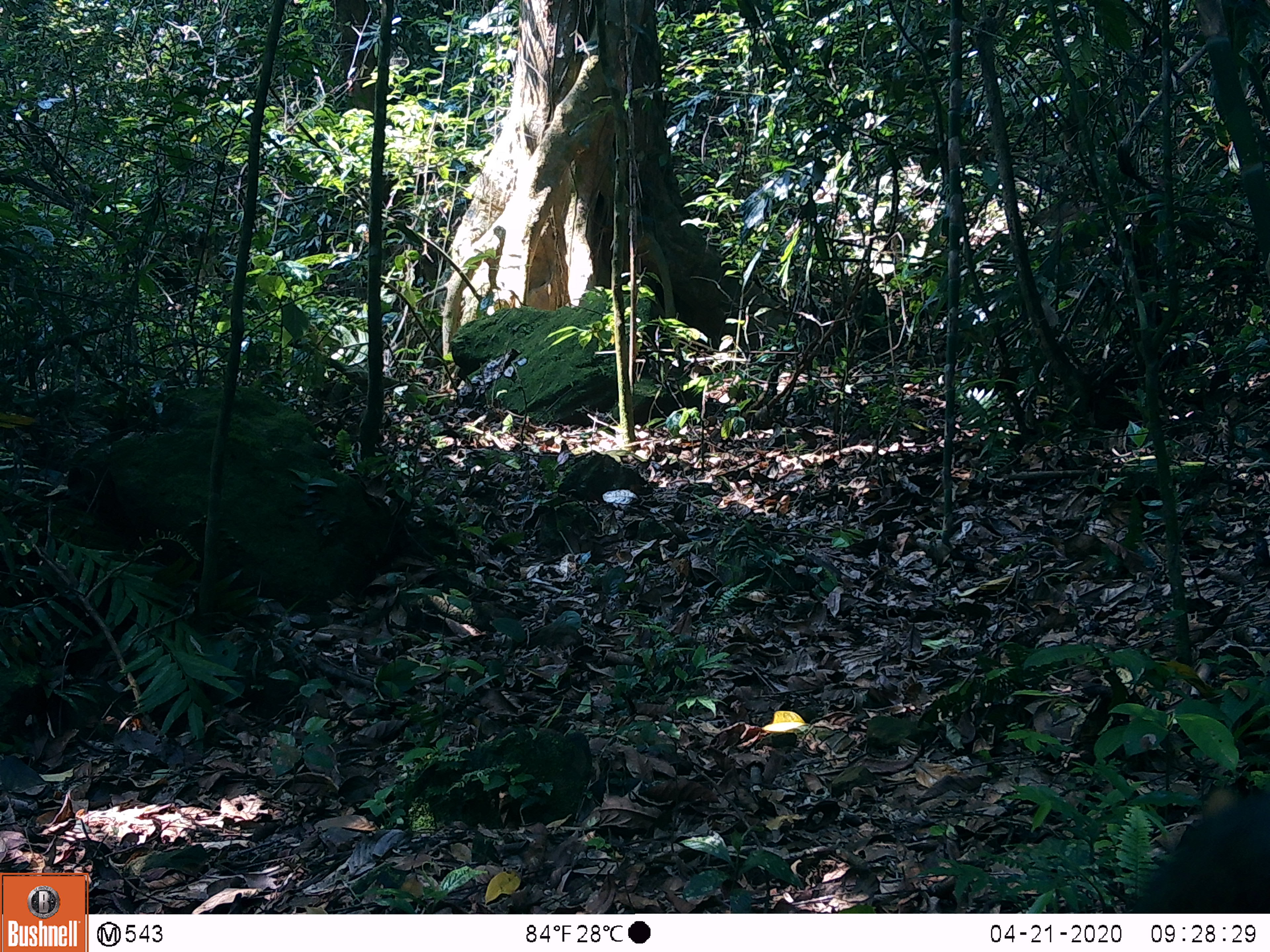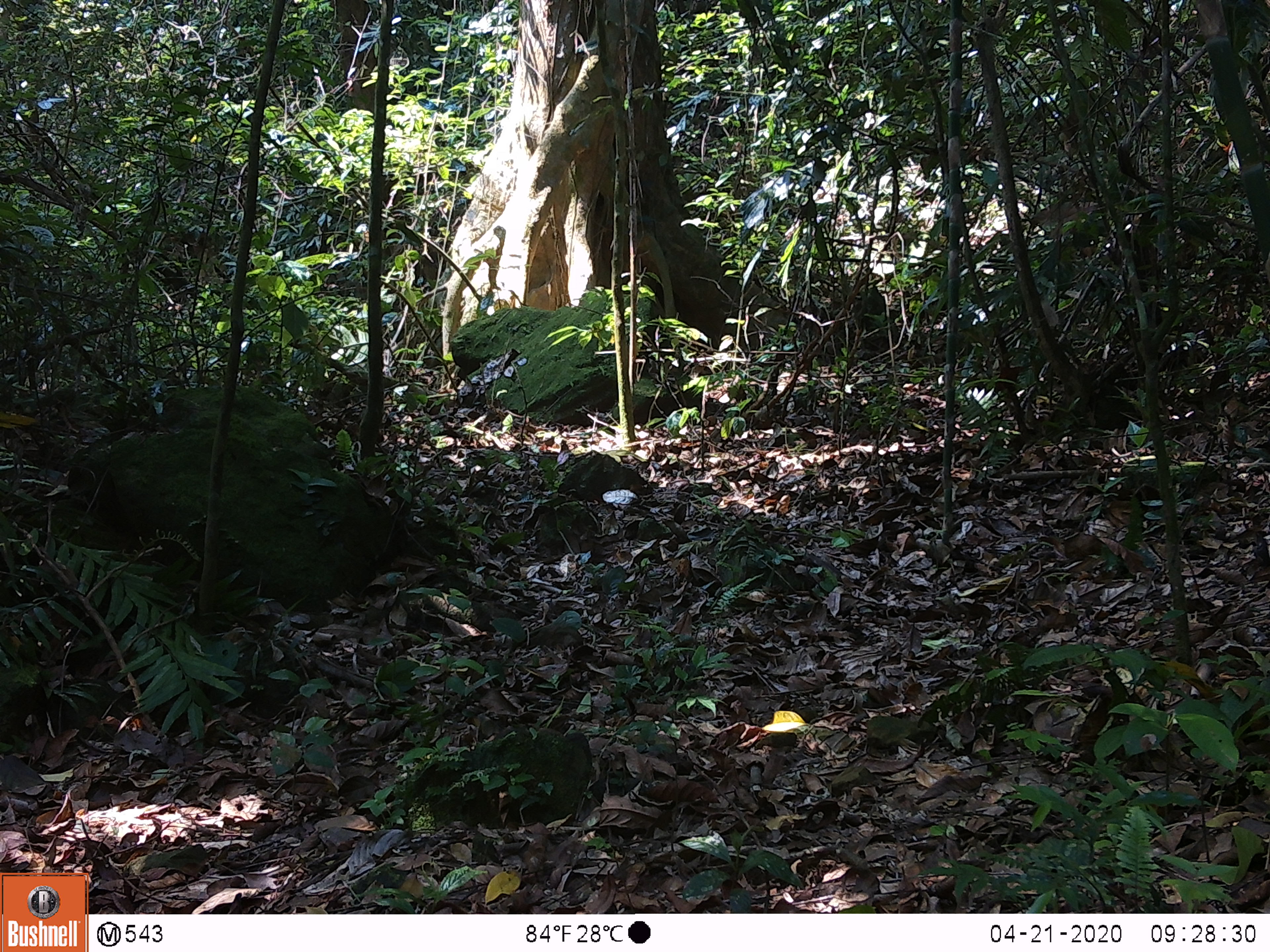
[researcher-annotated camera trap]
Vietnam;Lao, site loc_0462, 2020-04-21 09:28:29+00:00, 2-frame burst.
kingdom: Animalia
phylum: Chordata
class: Mammalia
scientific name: Mammalia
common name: mammal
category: unidentified small mammal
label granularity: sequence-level